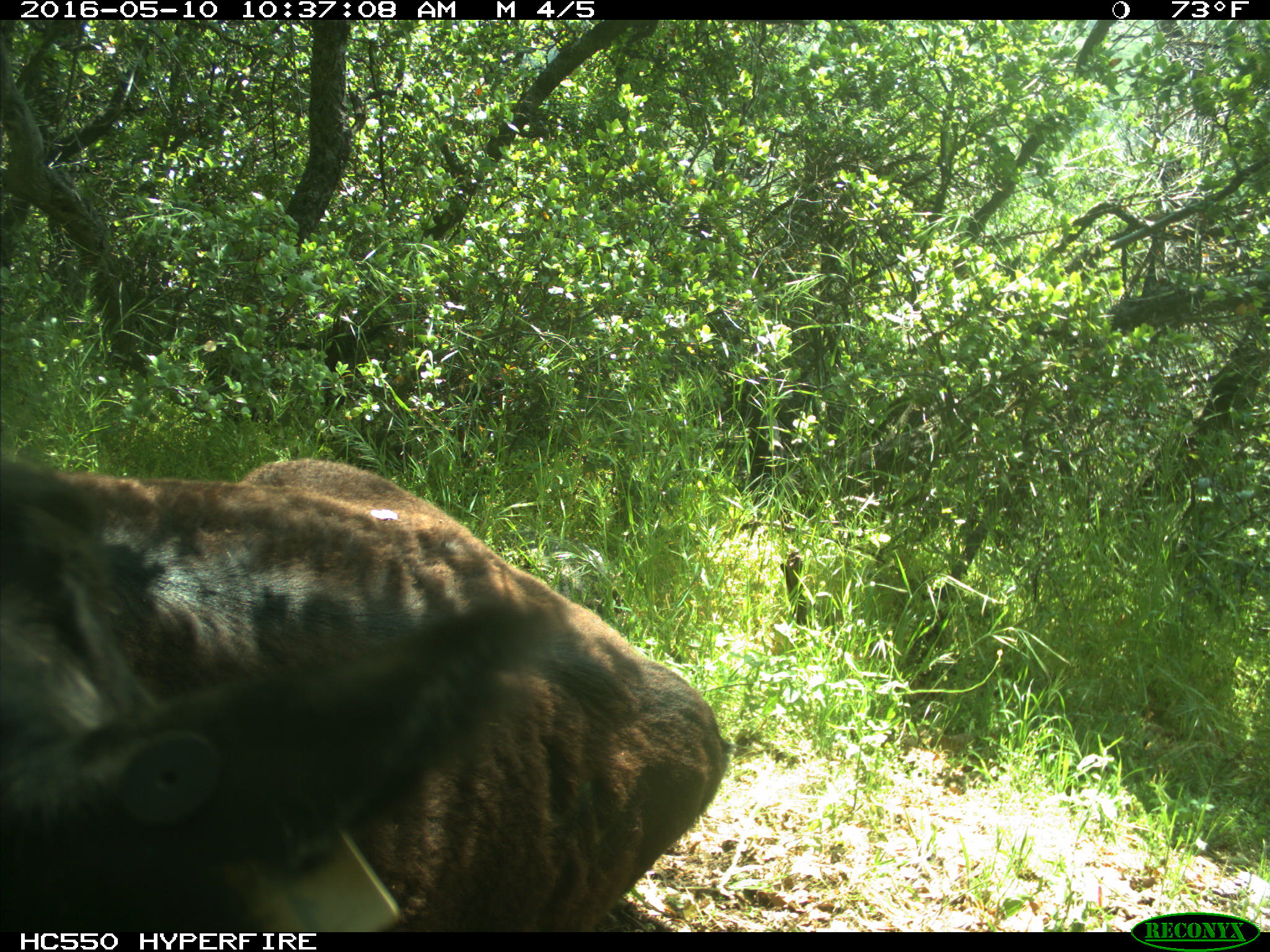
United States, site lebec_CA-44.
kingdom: Animalia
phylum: Chordata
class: Mammalia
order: Artiodactyla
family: Bovidae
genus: Bos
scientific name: Bos taurus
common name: domestic cow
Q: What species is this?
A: Bos taurus (domestic cow).